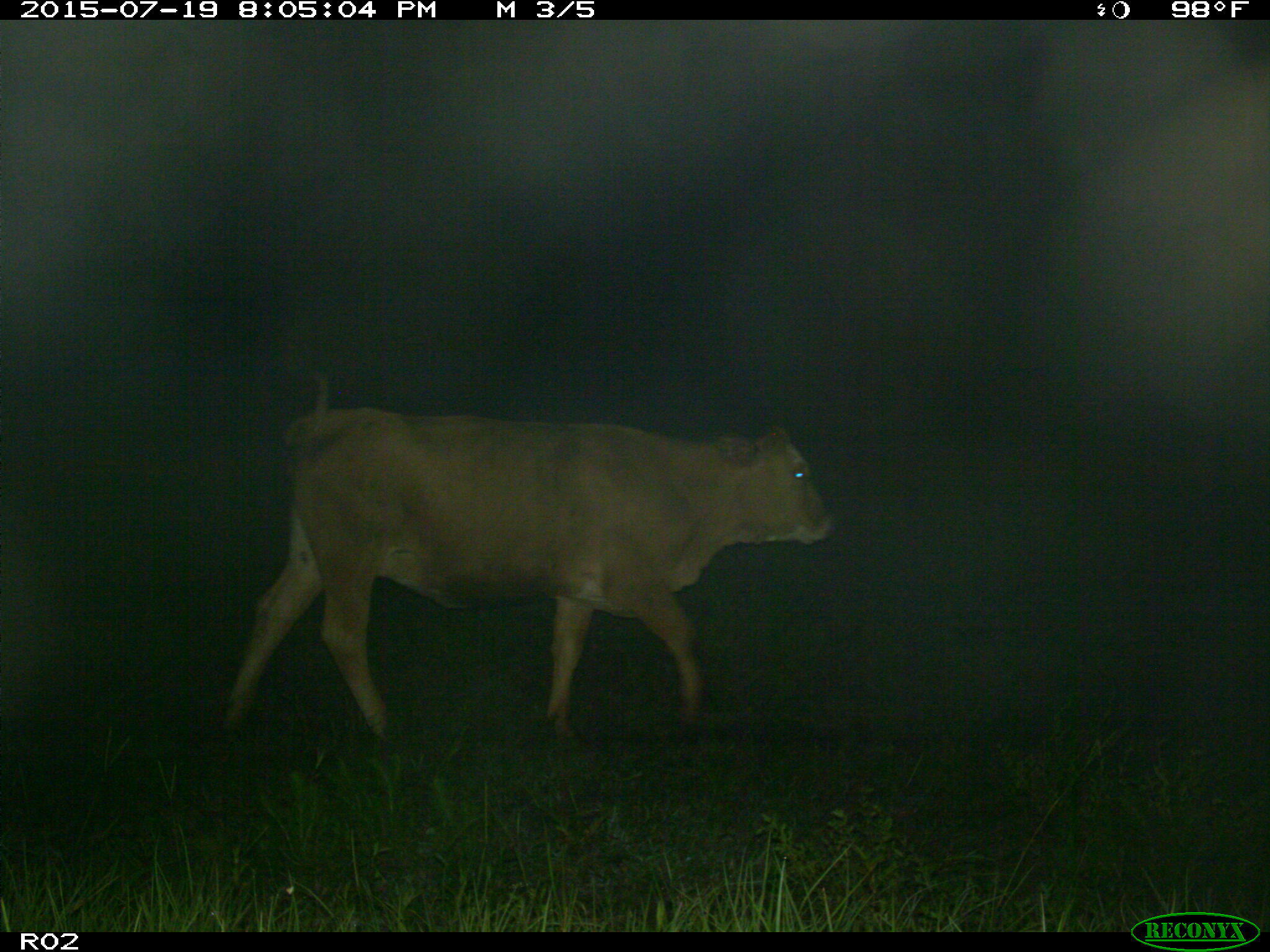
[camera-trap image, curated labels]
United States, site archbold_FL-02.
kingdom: Animalia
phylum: Chordata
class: Mammalia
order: Artiodactyla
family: Bovidae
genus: Bos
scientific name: Bos taurus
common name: domestic cow